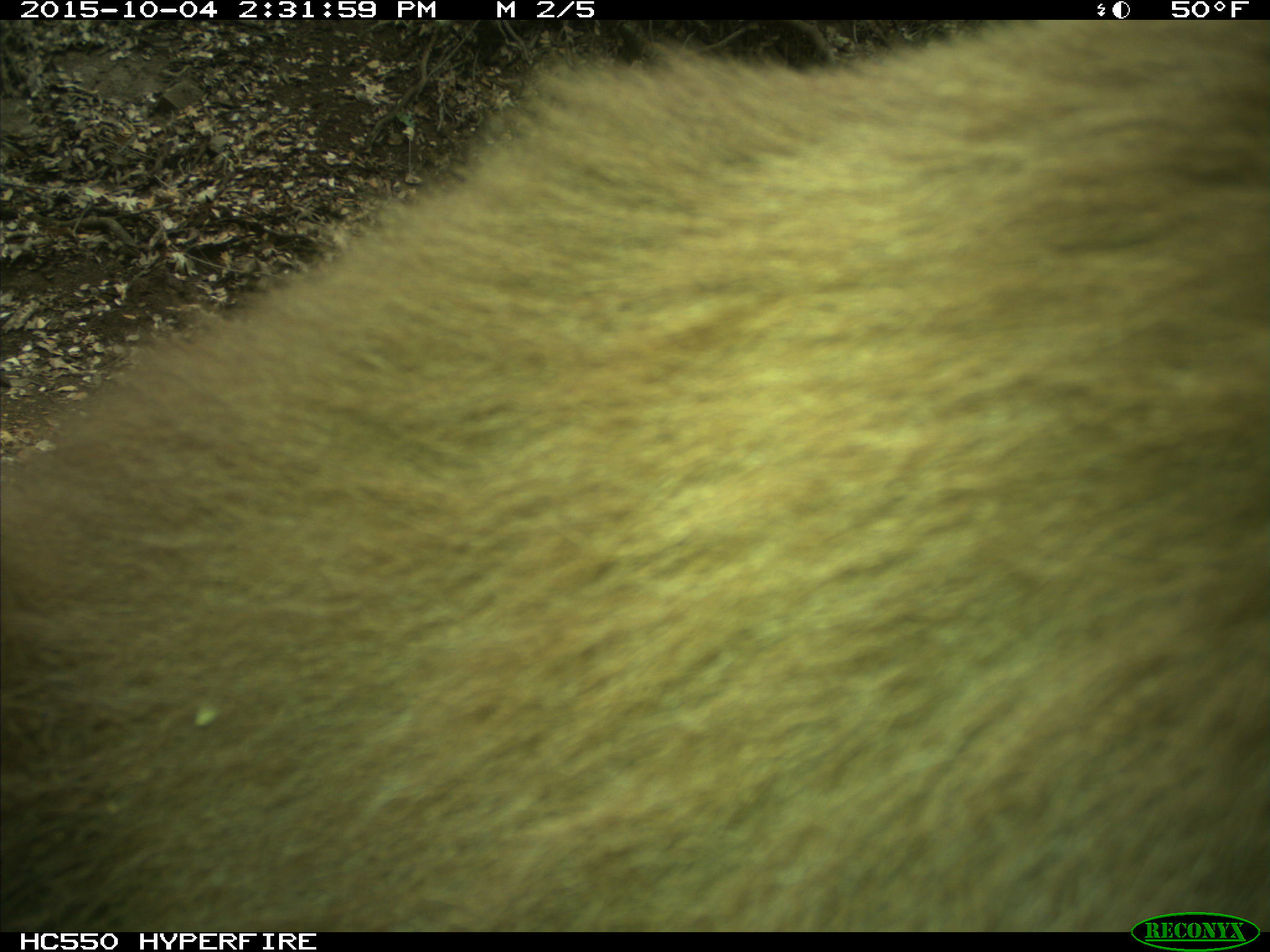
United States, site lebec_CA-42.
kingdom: Animalia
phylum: Chordata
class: Mammalia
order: Carnivora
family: Ursidae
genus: Ursus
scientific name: Ursus americanus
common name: american black bear